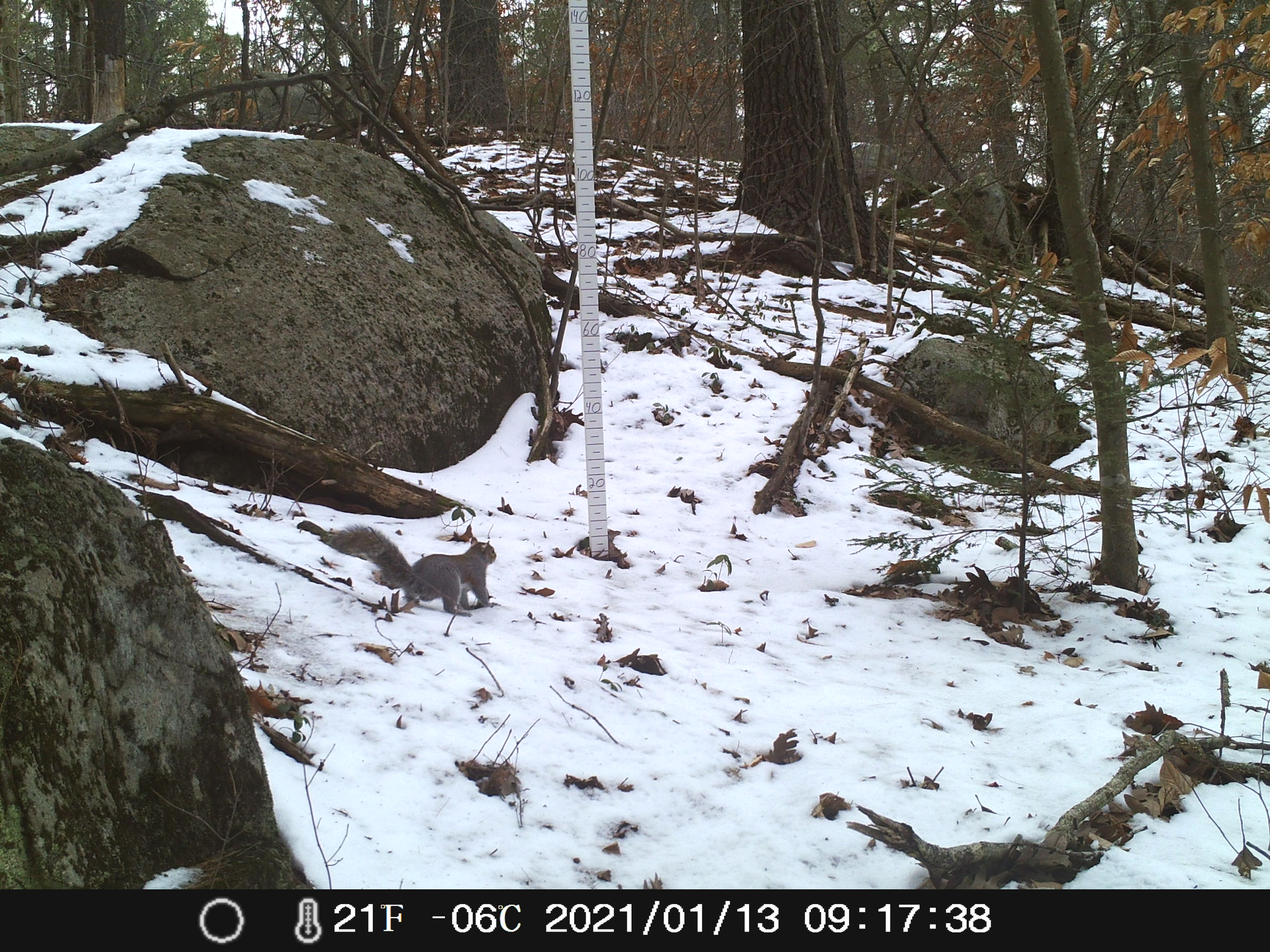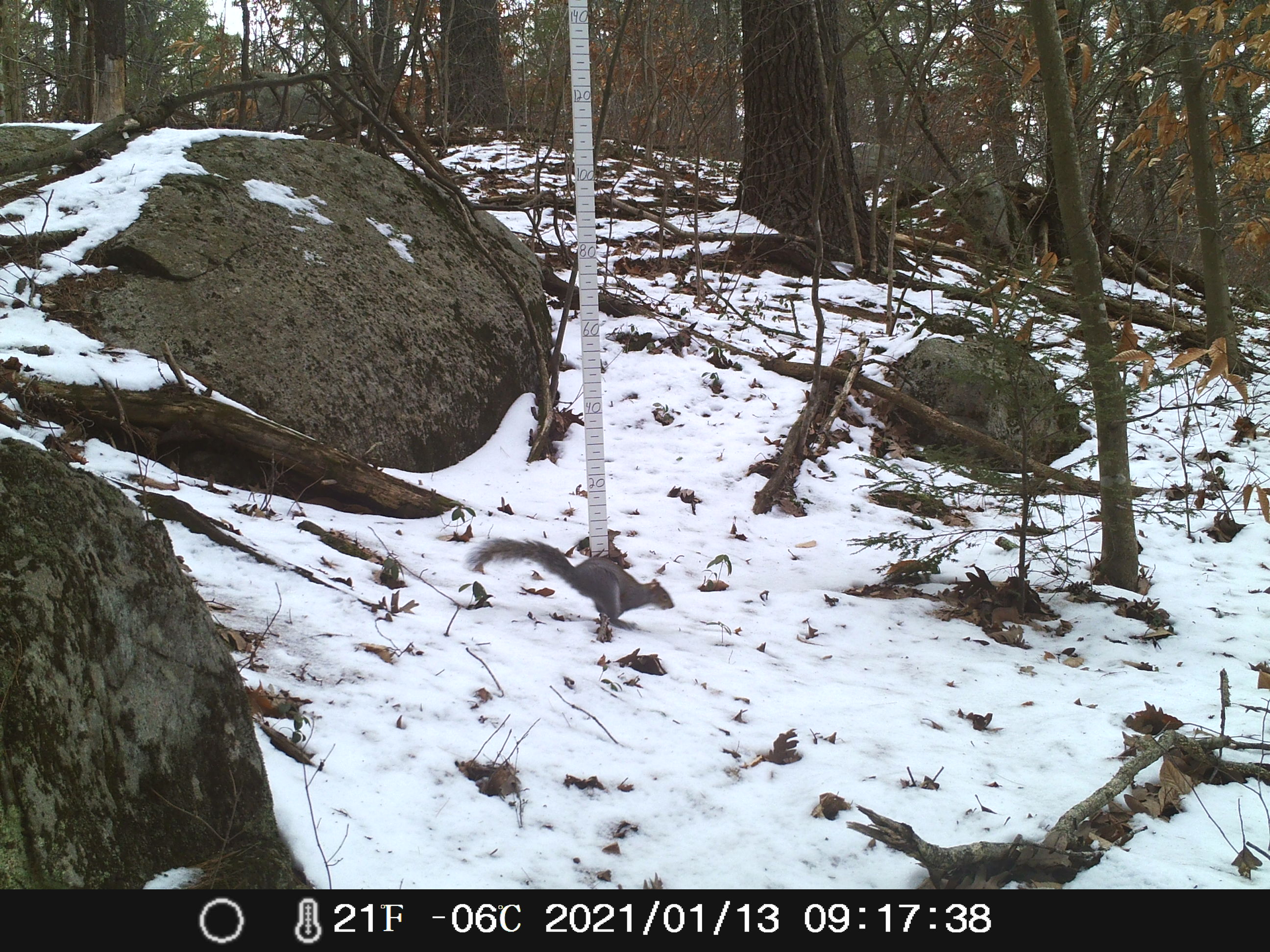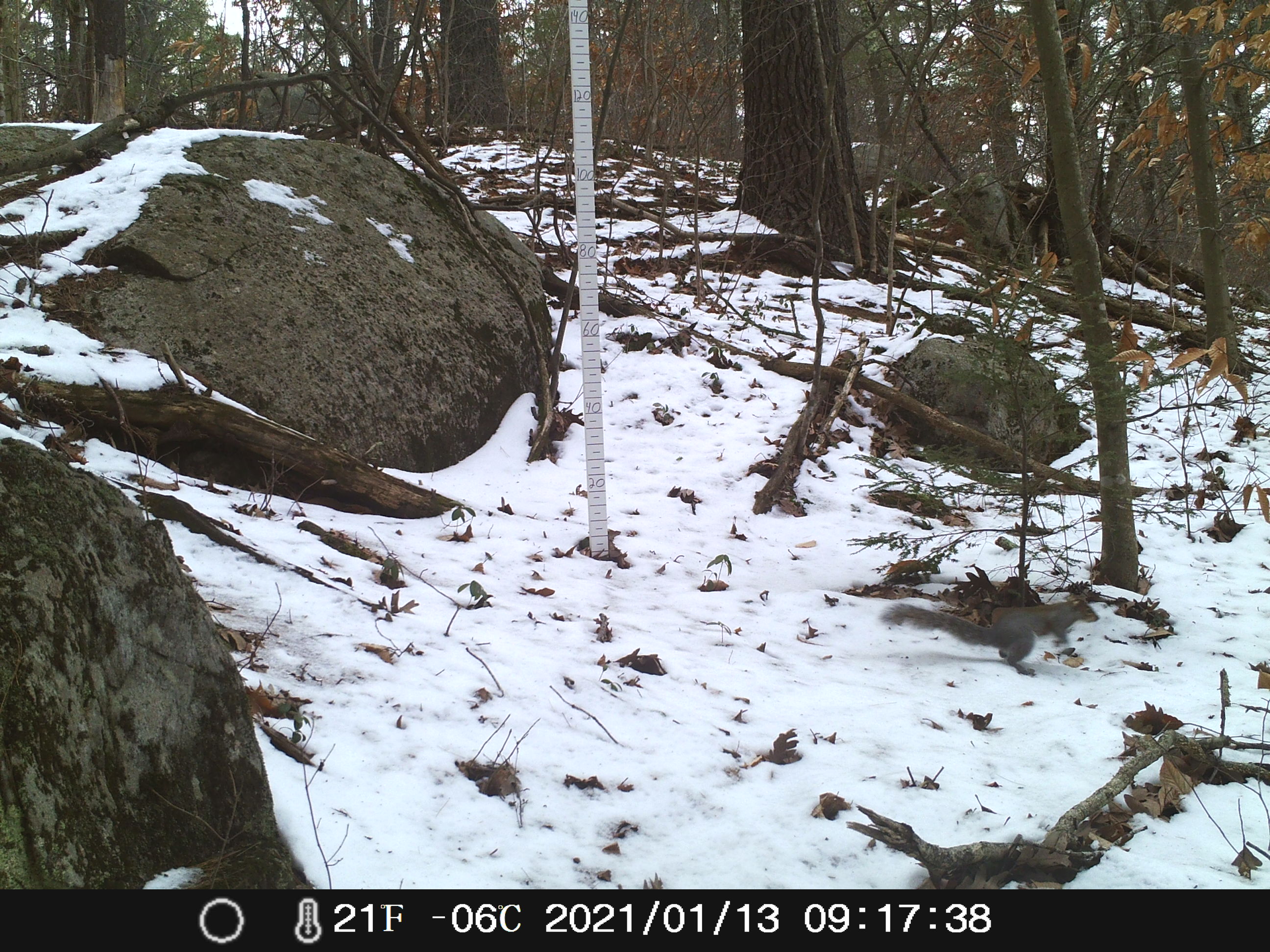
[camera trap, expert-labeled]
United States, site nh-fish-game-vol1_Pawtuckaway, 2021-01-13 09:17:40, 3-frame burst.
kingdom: Animalia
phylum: Chordata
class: Mammalia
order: Rodentia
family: Sciuridae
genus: Sciurus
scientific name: Sciurus carolinensis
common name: gray squirrel